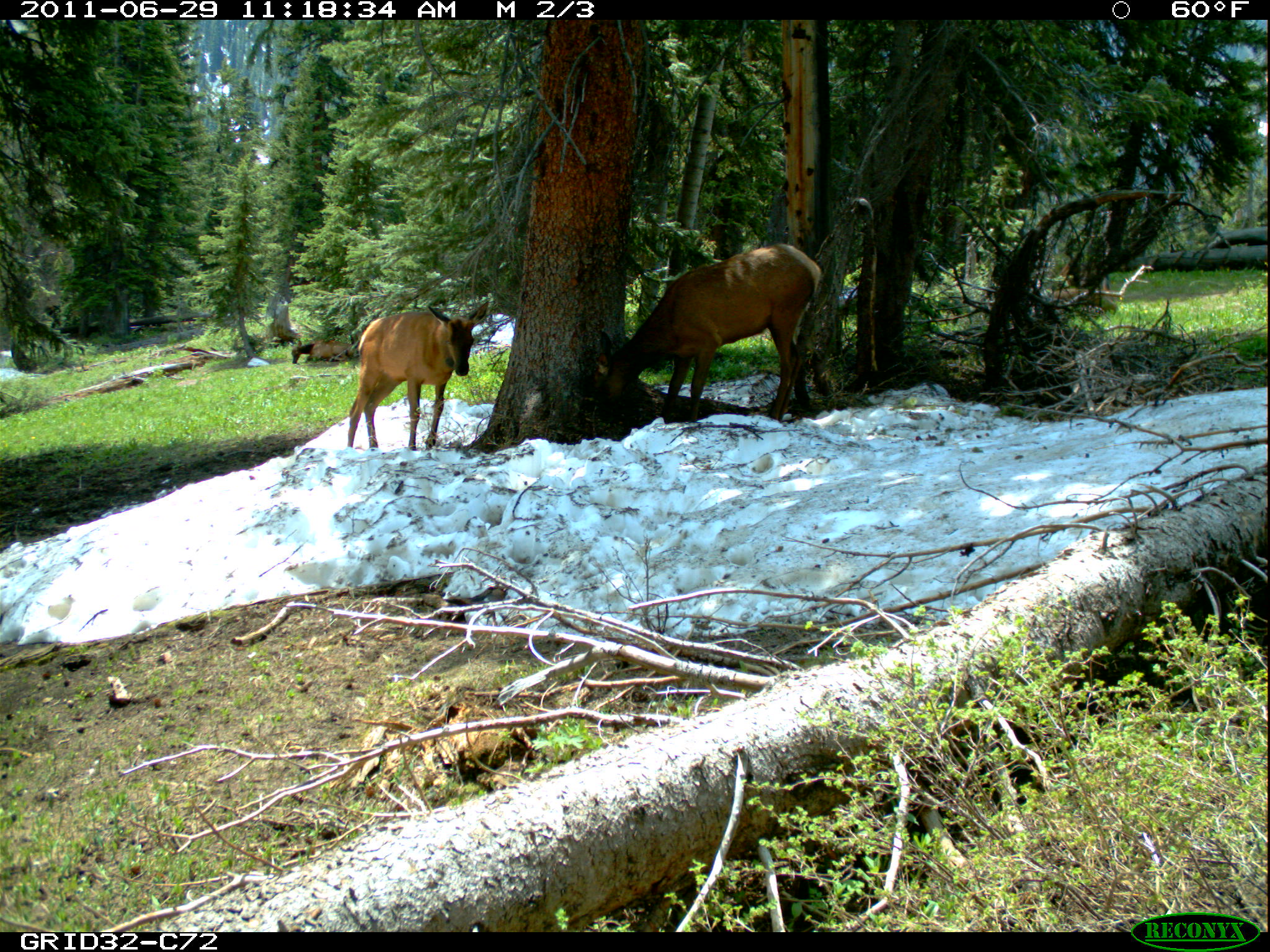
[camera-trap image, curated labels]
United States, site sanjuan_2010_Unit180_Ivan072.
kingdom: Animalia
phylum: Chordata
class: Mammalia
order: Artiodactyla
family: Cervidae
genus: Cervus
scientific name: Cervus elaphus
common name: red deer